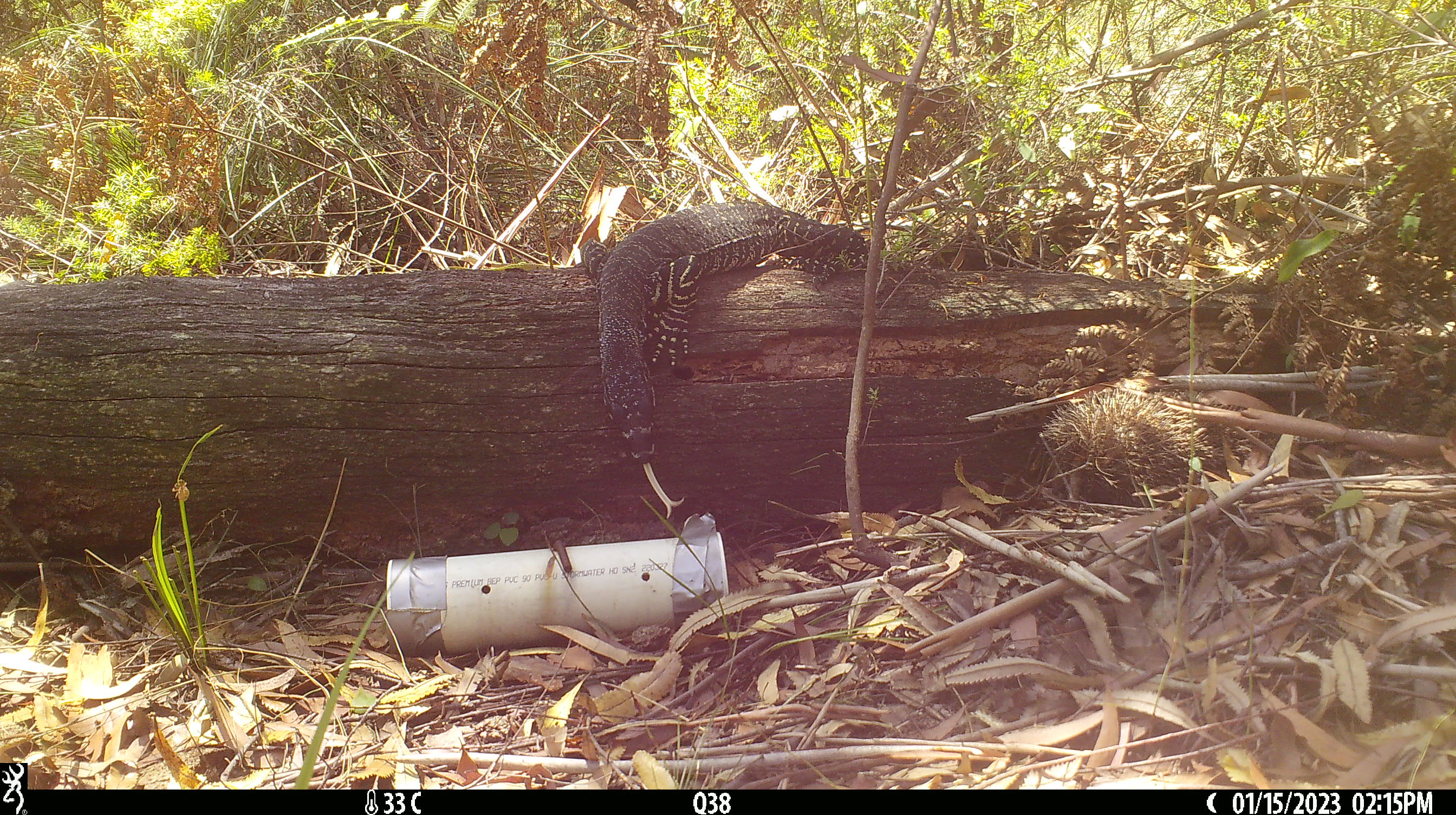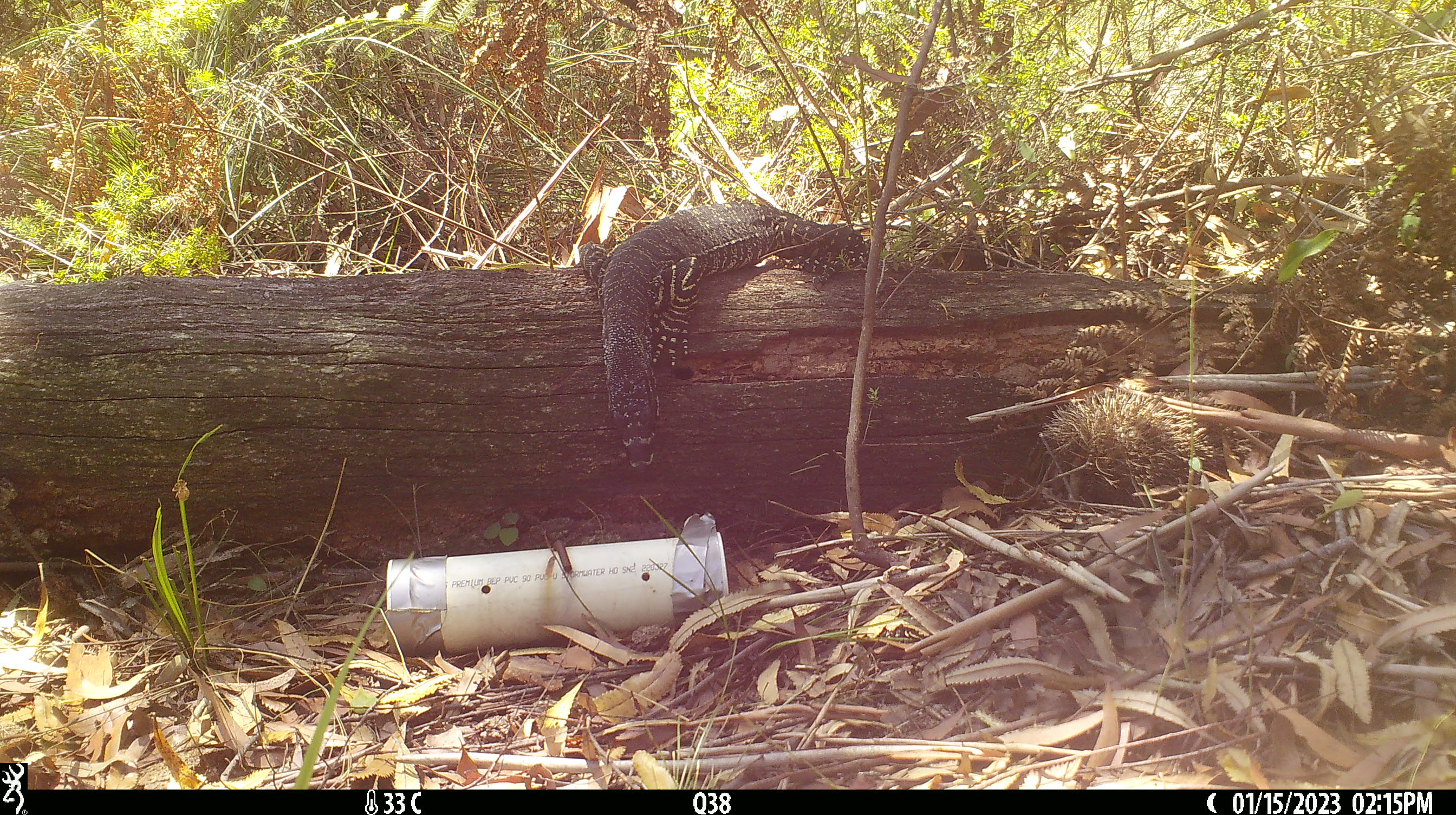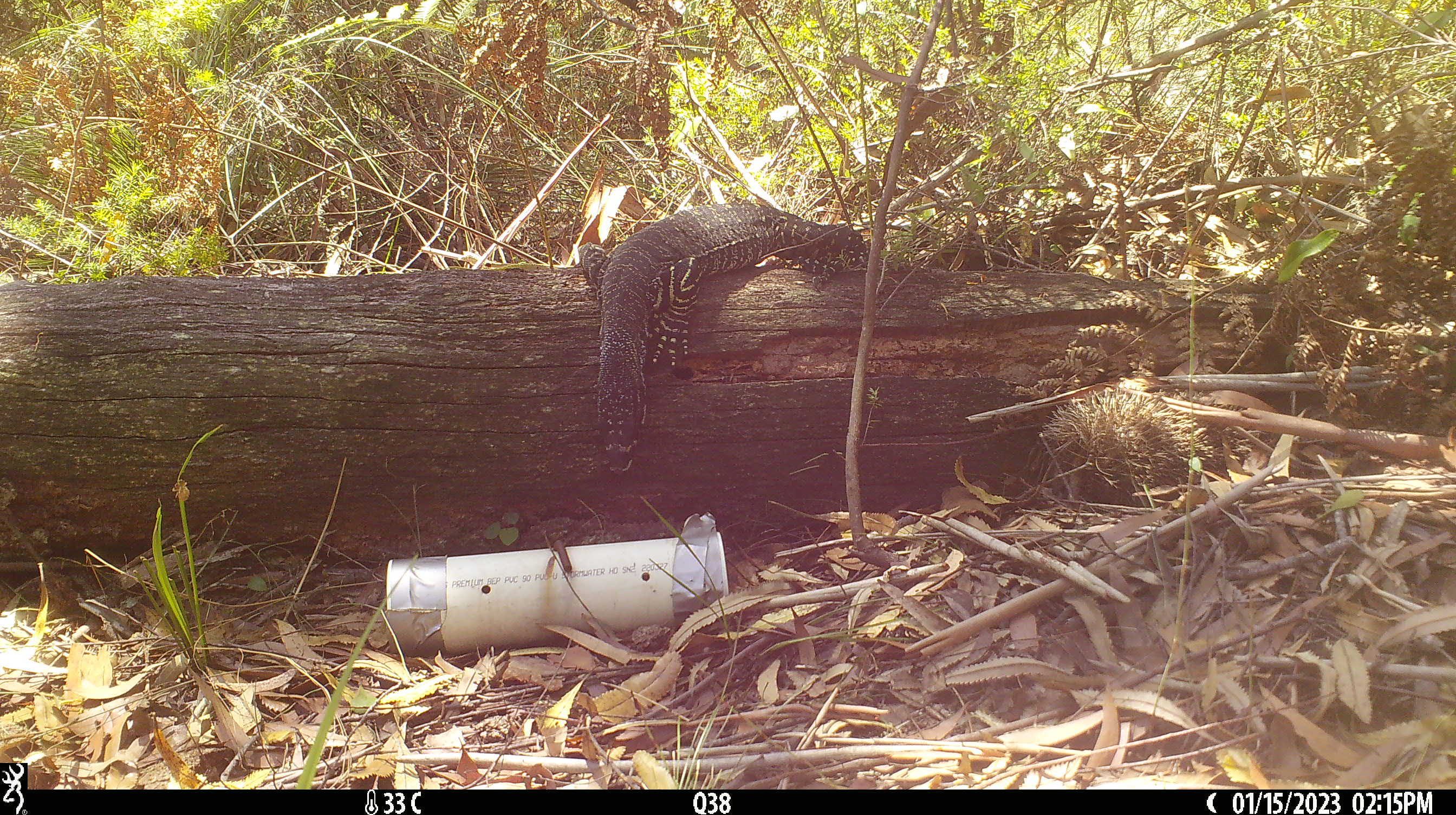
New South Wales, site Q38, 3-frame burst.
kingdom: Animalia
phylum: Chordata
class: Reptilia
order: Squamata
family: Varanidae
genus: Varanus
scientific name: Varanus varius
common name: lace monitor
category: goanna